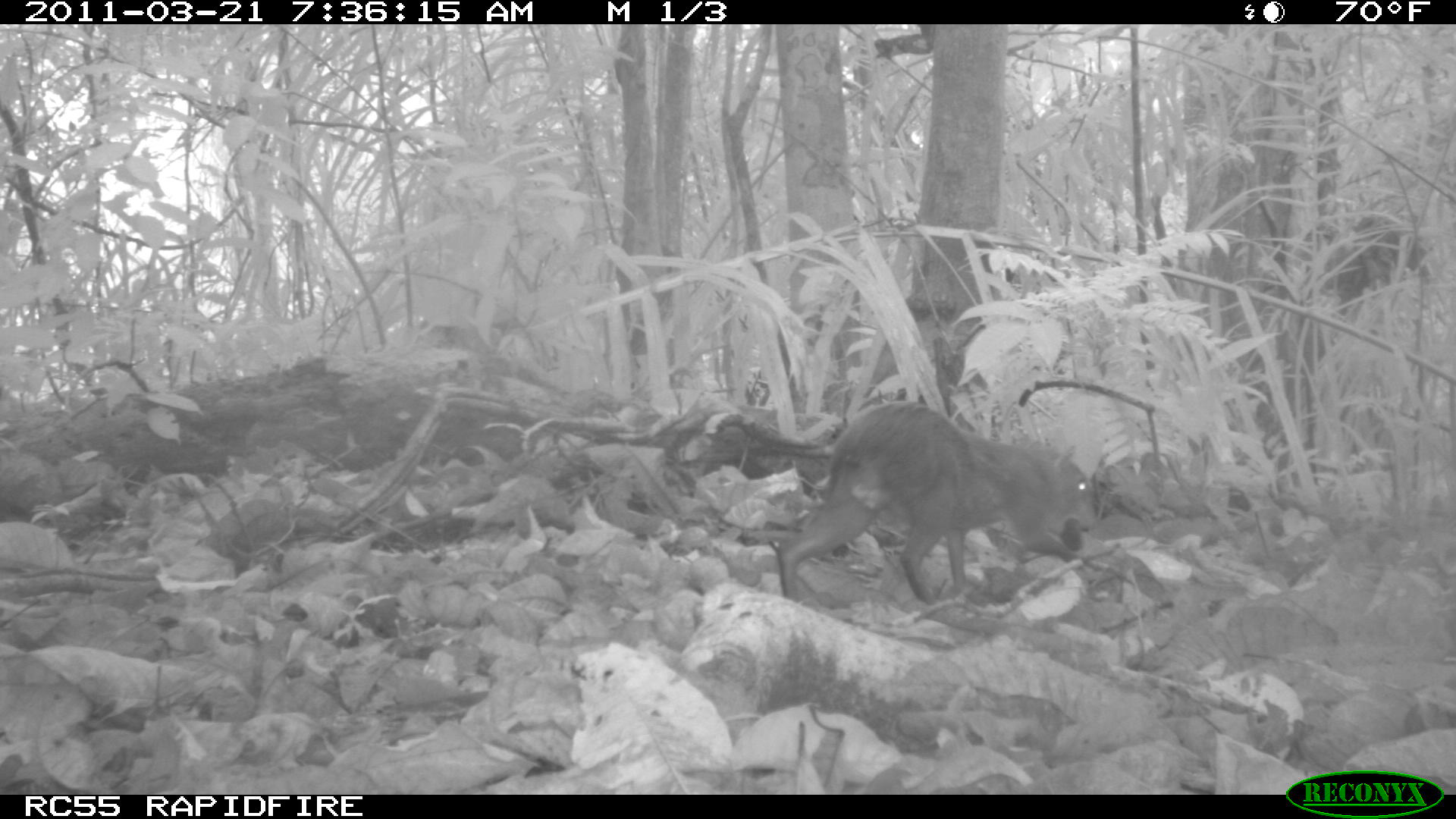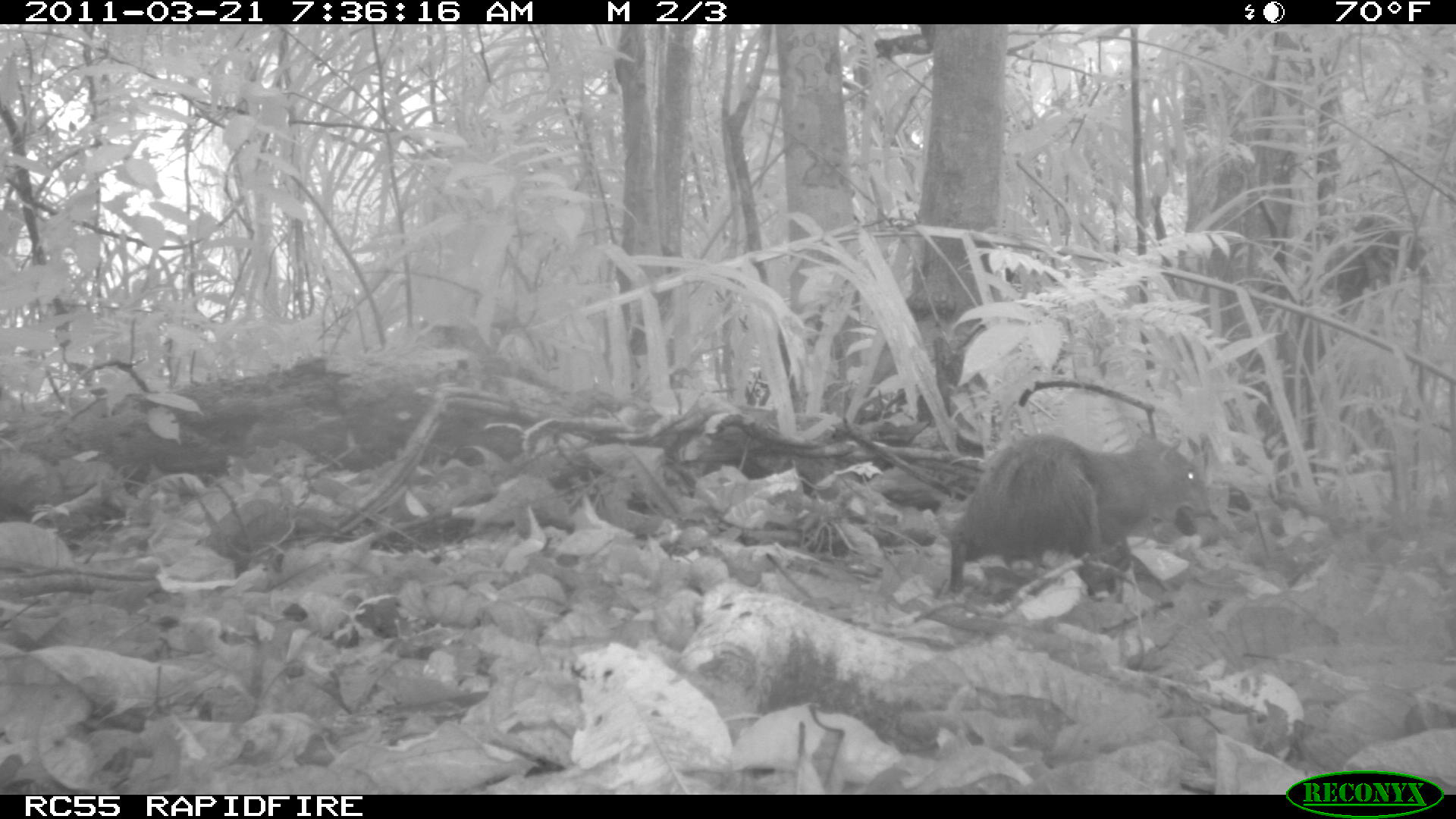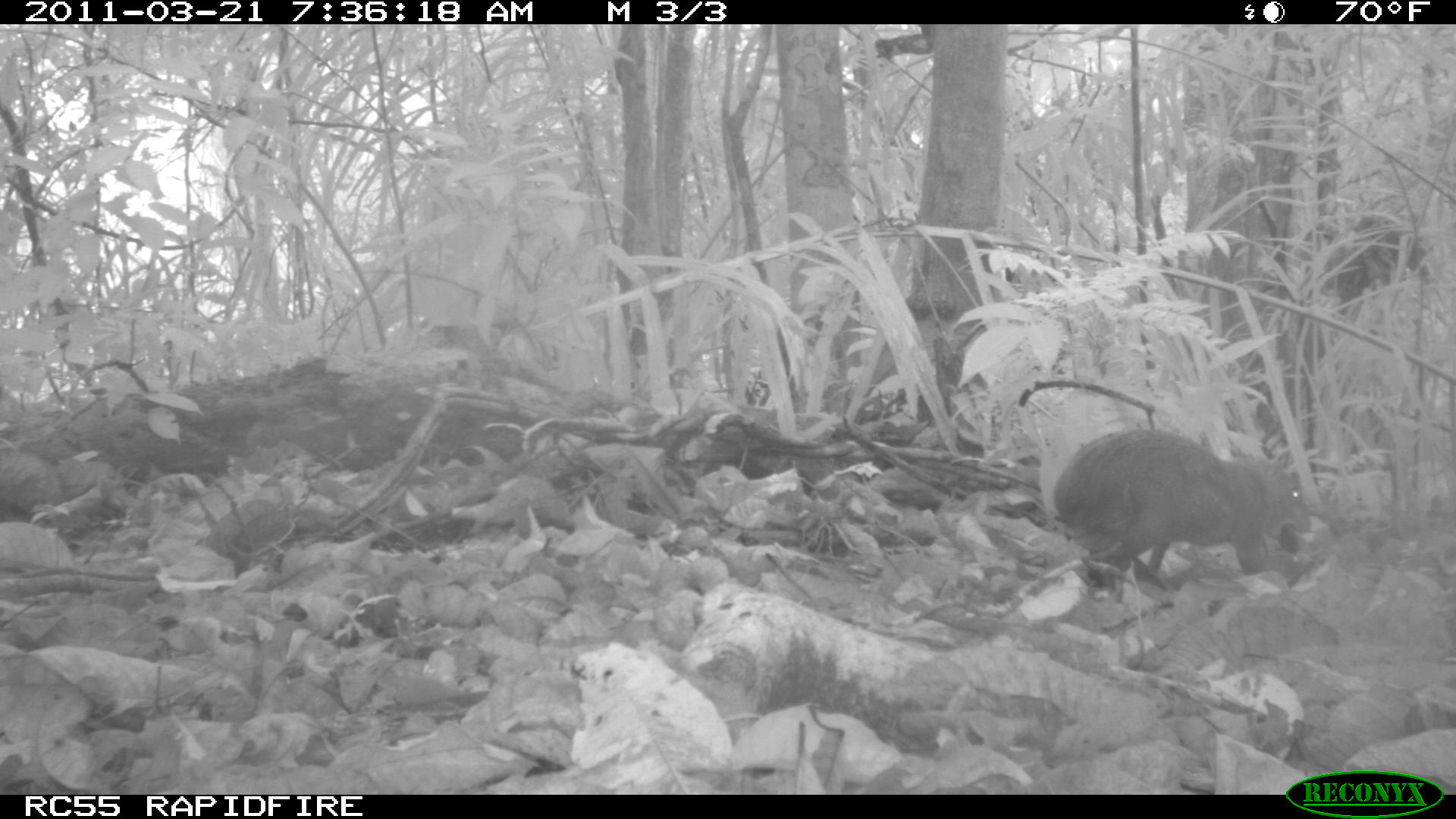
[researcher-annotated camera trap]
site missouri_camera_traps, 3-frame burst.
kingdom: Animalia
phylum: Chordata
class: Mammalia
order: Rodentia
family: Dasyproctidae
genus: Dasyprocta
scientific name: Dasyprocta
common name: agouti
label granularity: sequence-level